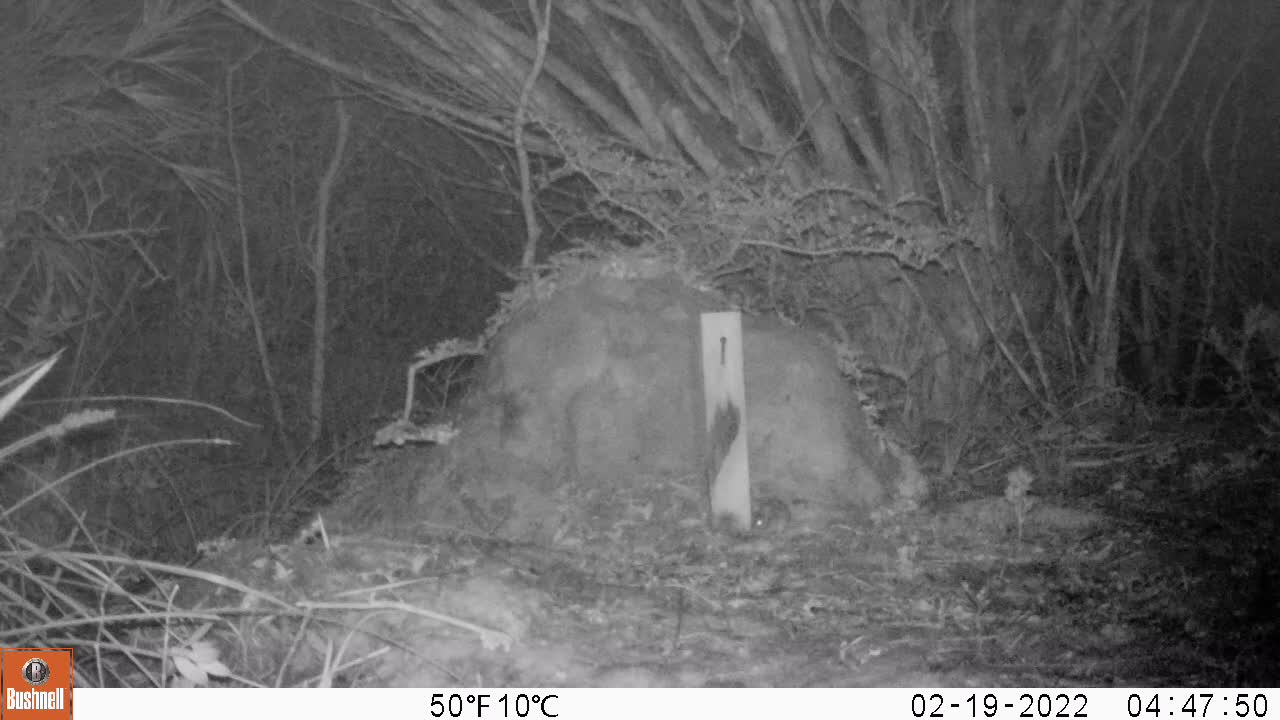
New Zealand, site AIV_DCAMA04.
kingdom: Animalia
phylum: Chordata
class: Mammalia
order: Rodentia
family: Muridae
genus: Mus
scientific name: Mus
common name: mouse